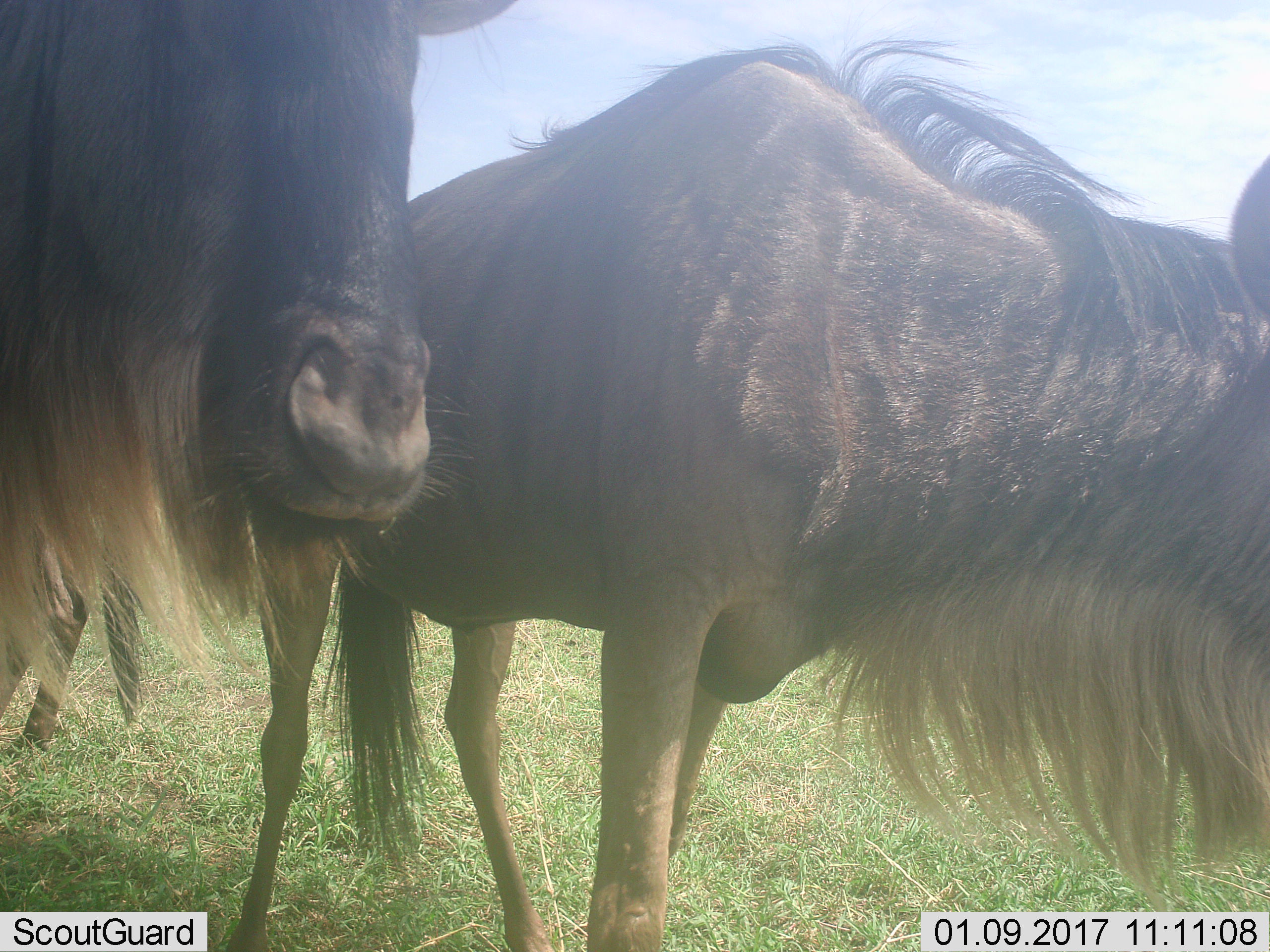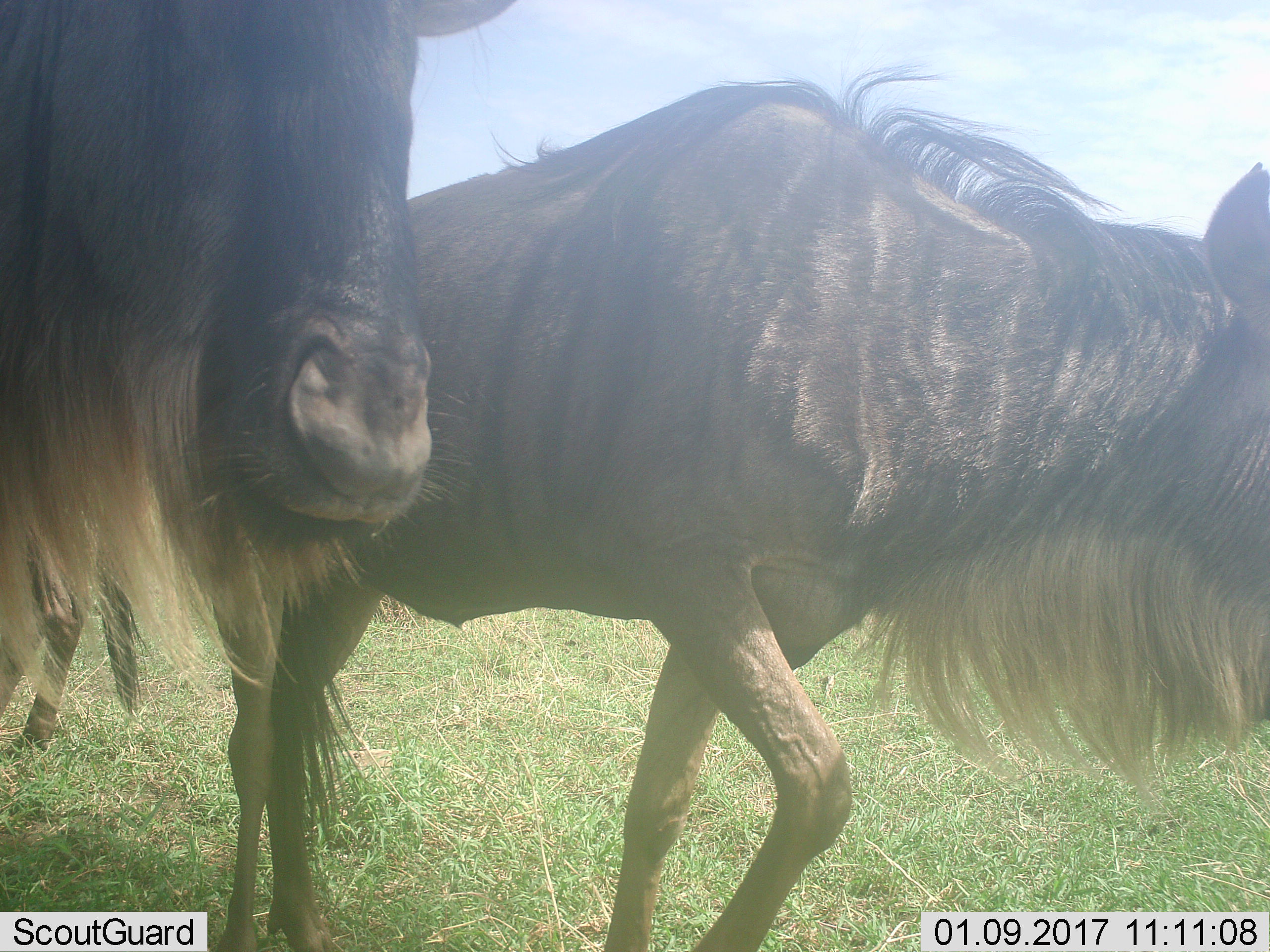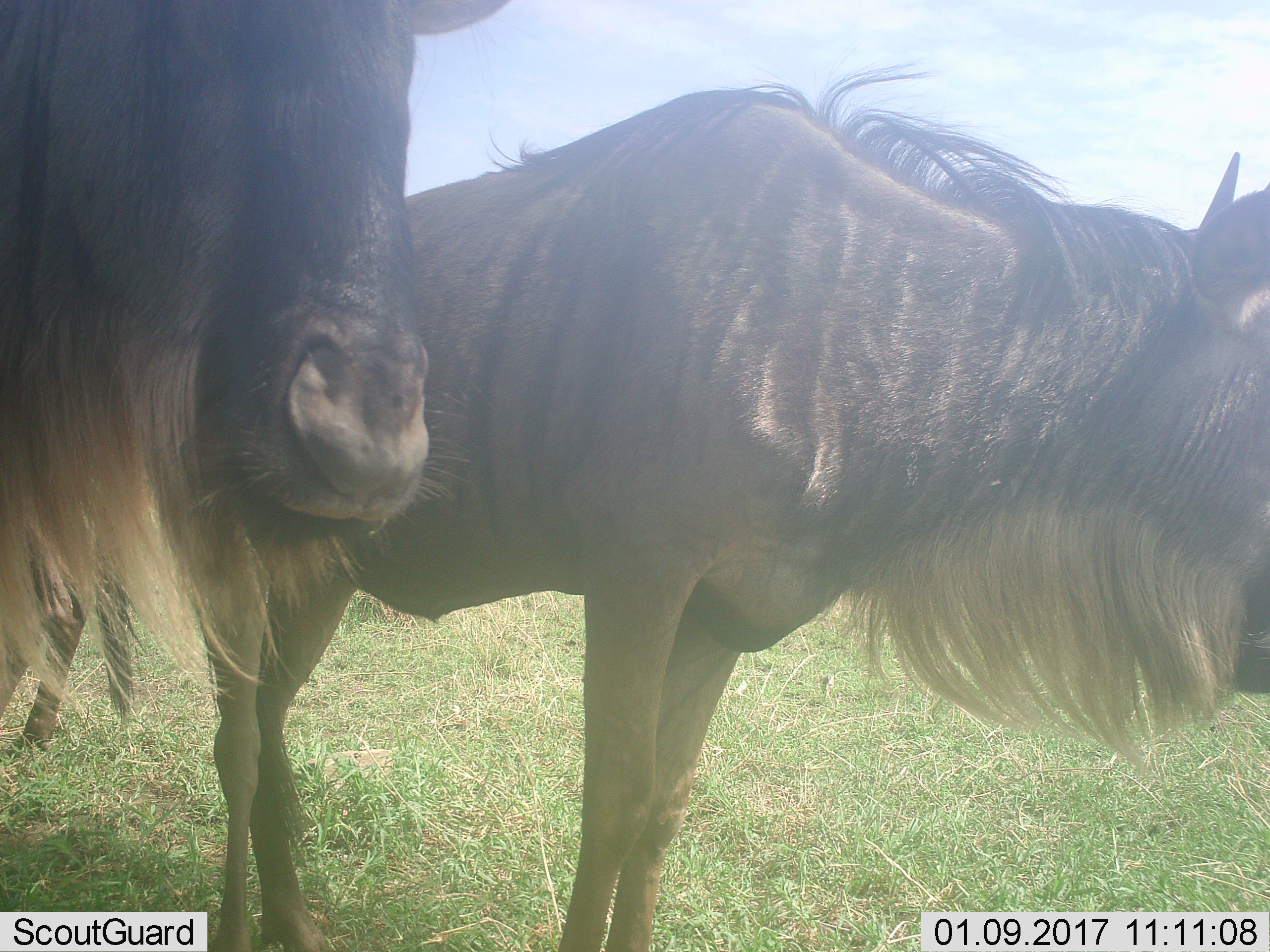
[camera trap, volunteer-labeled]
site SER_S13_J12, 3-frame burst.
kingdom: Animalia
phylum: Chordata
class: Mammalia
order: Artiodactyla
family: Bovidae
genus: Connochaetes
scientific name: Connochaetes taurinus taurinus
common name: blue wildebeest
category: wildebeestblue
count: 2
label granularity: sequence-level